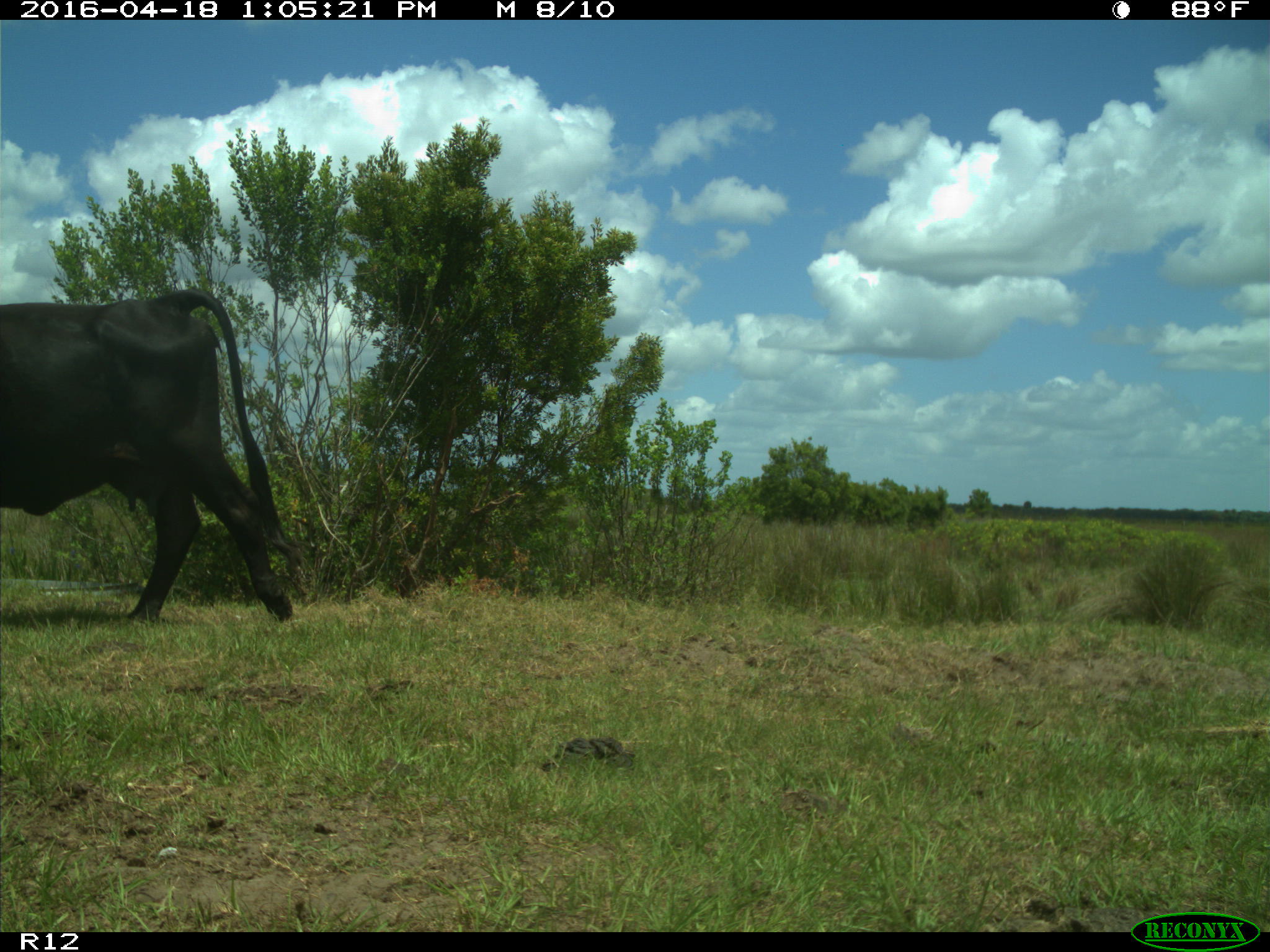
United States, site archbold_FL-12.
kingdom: Animalia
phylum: Chordata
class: Mammalia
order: Artiodactyla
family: Bovidae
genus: Bos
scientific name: Bos taurus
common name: domestic cow